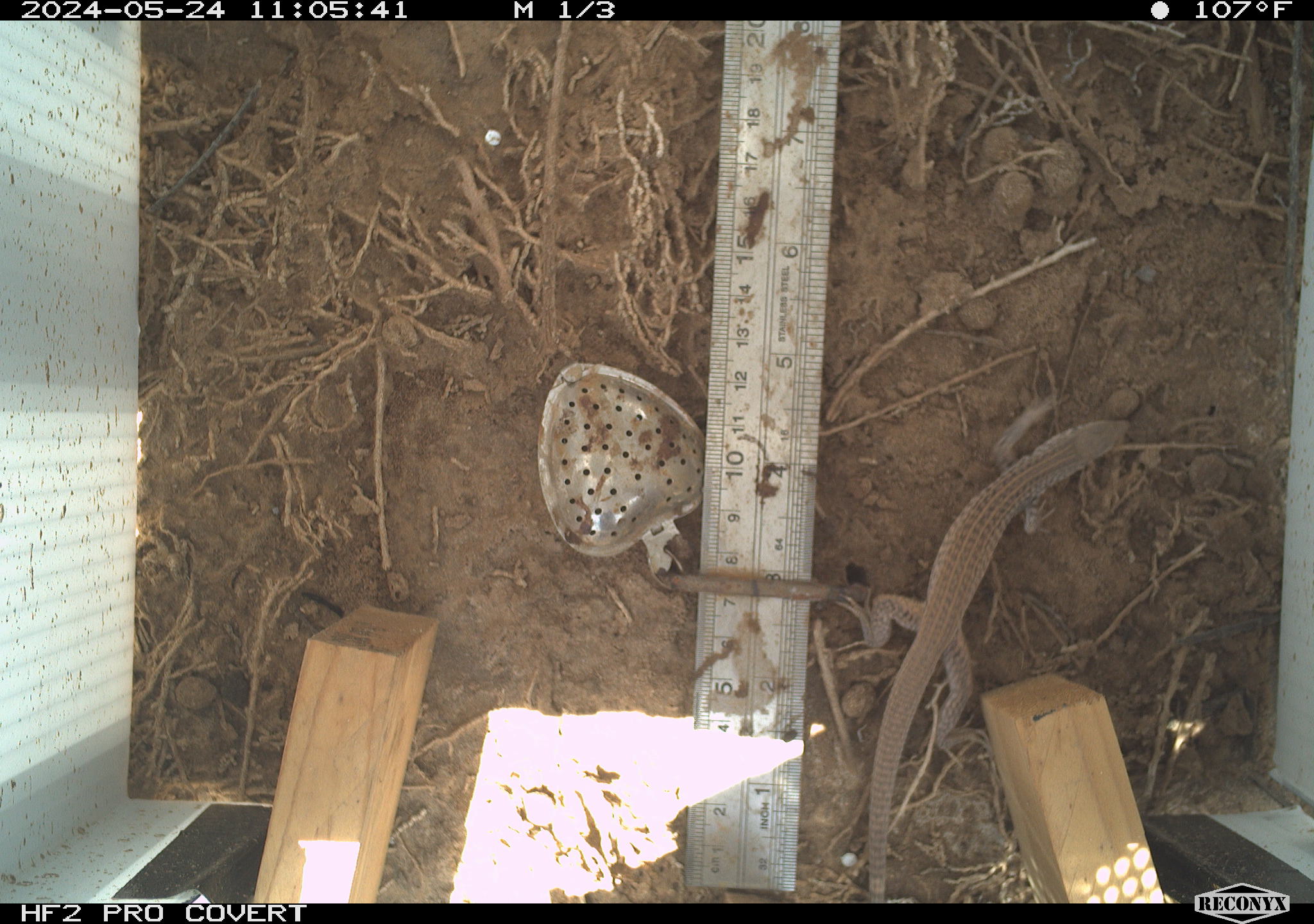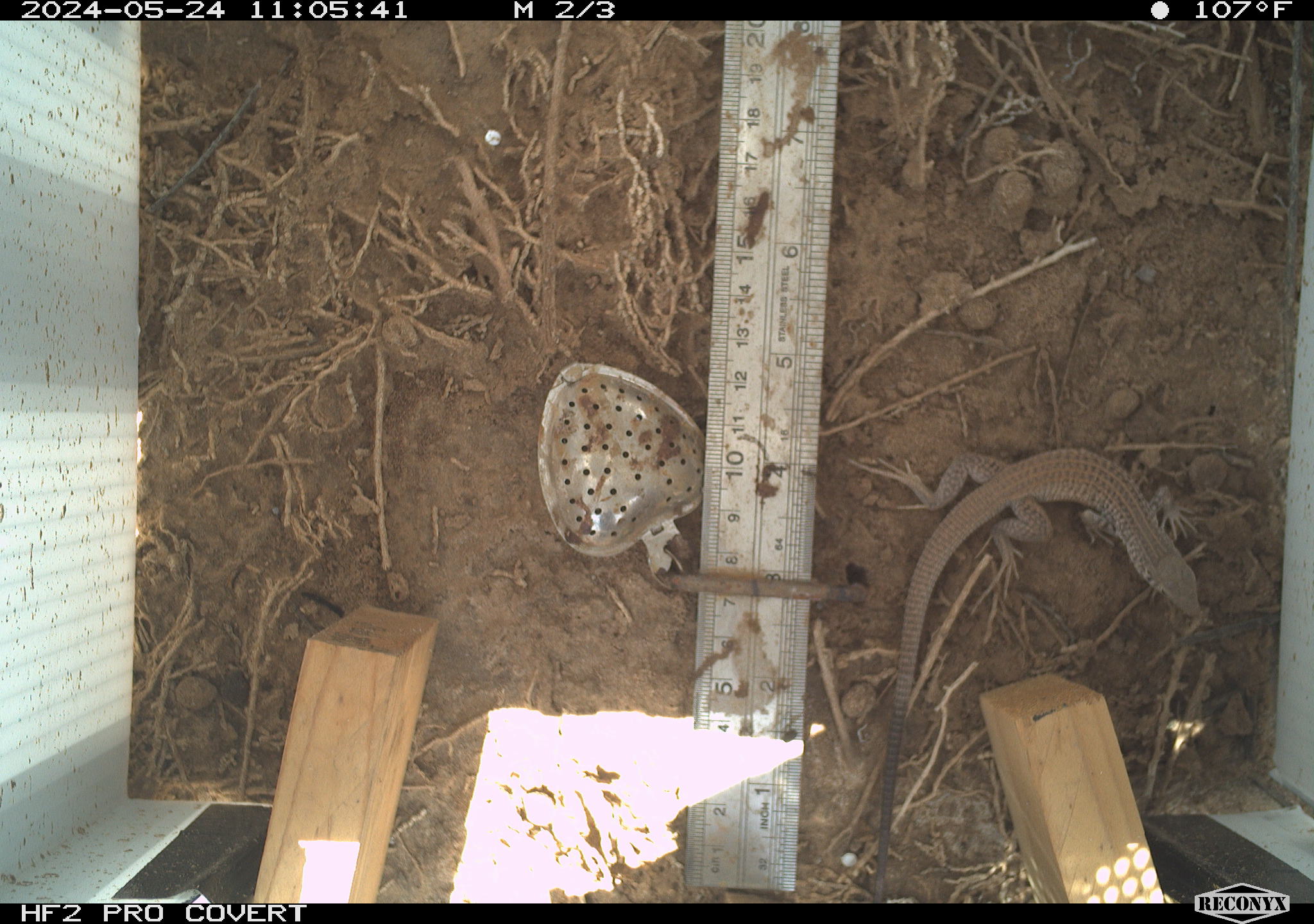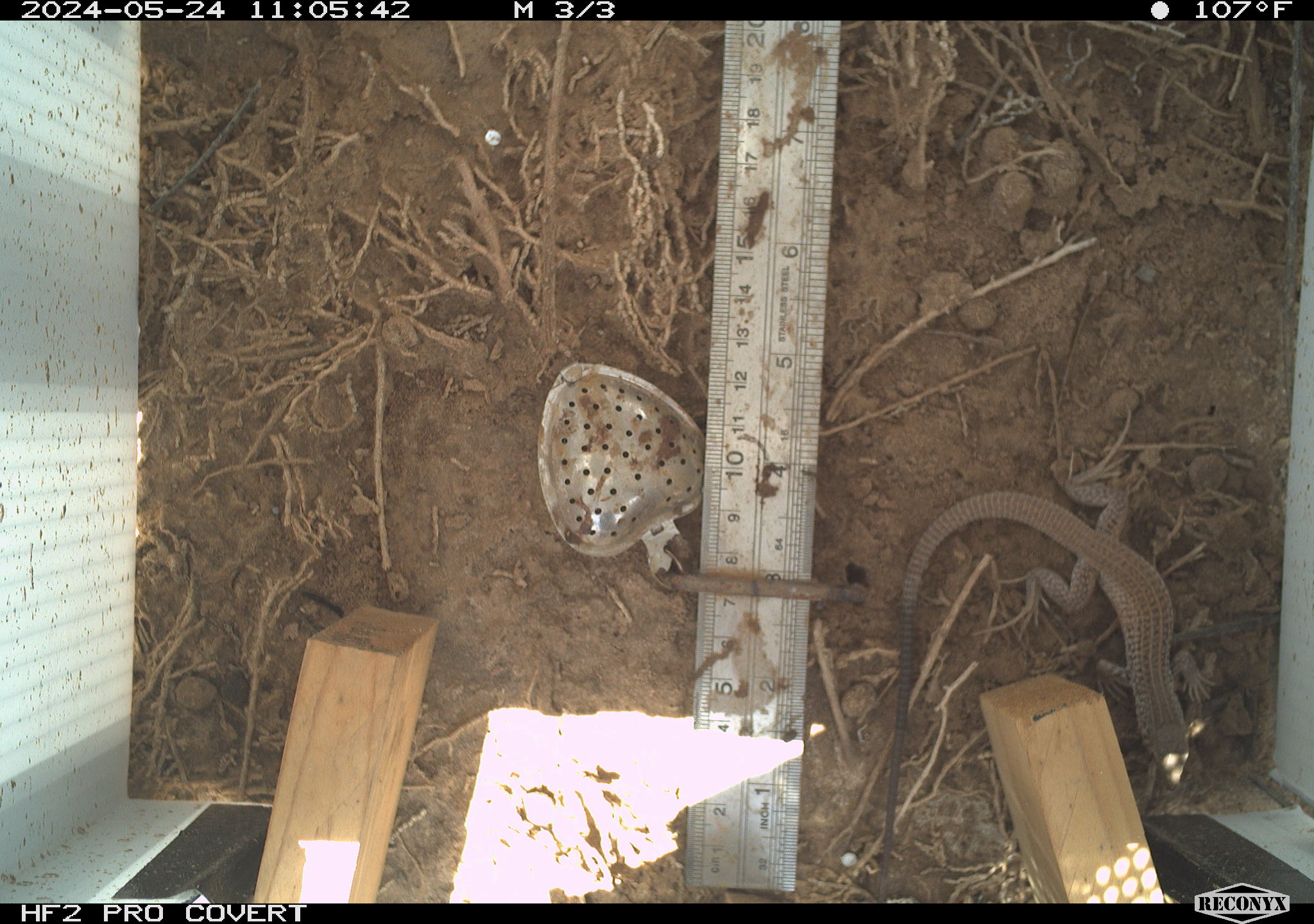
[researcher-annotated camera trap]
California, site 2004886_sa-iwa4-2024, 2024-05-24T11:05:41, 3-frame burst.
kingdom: Animalia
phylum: Chordata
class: Reptilia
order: Squamata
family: Teiidae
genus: Aspidoscelis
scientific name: Aspidoscelis tigris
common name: western whiptail